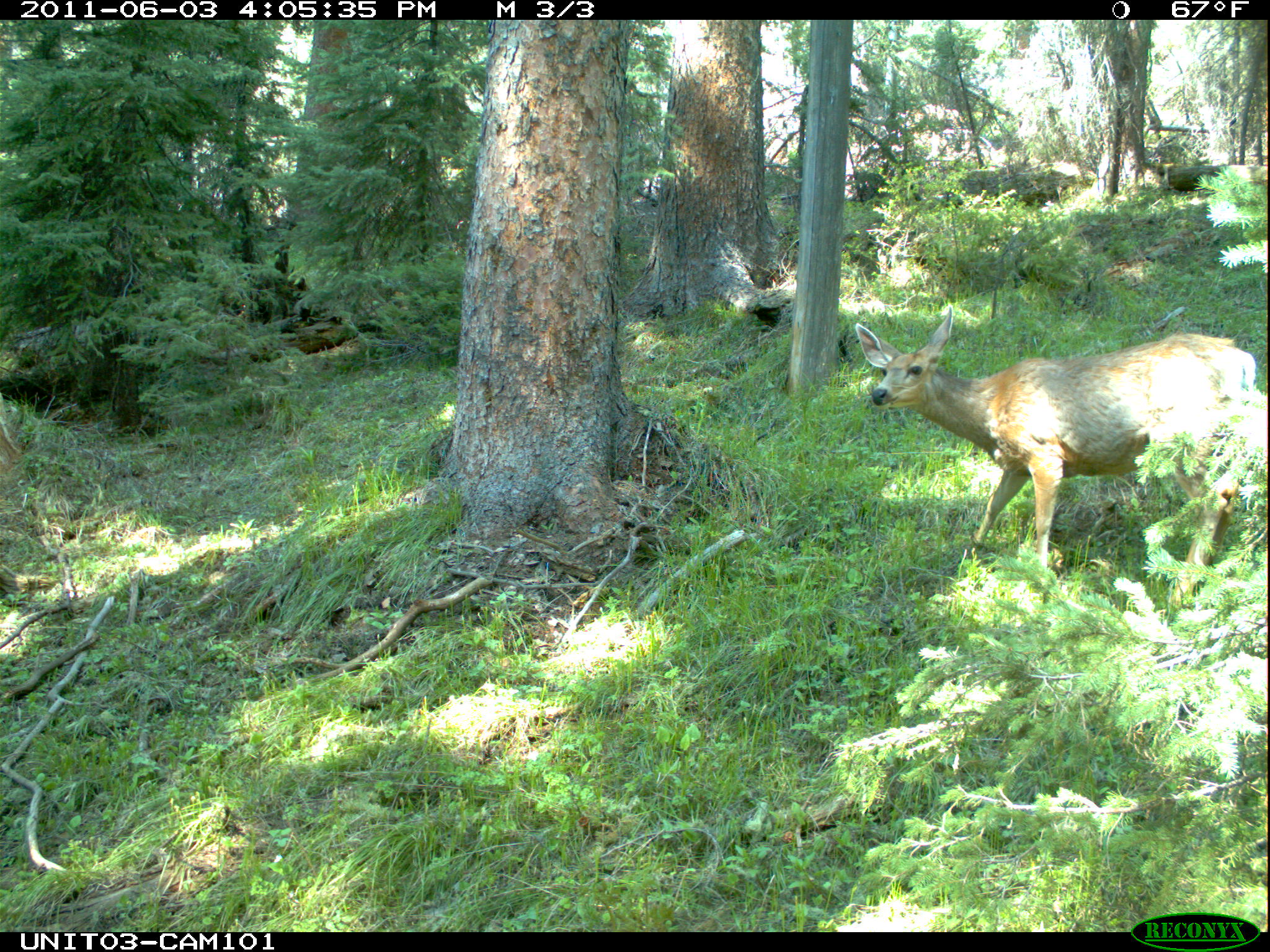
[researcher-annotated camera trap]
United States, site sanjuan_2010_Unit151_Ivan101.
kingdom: Animalia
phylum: Chordata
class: Mammalia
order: Artiodactyla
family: Cervidae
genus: Odocoileus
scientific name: Odocoileus hemionus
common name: mule deer